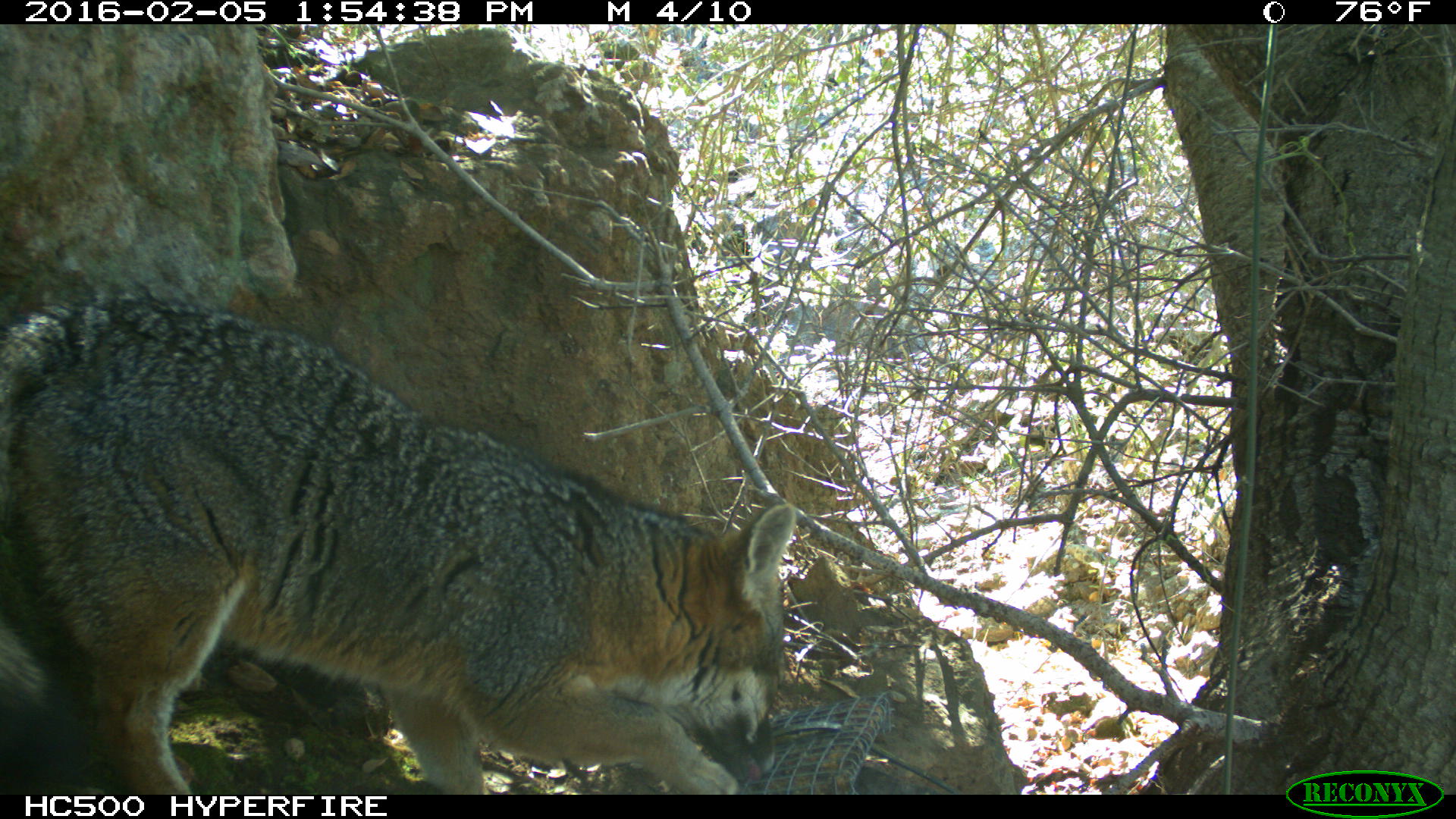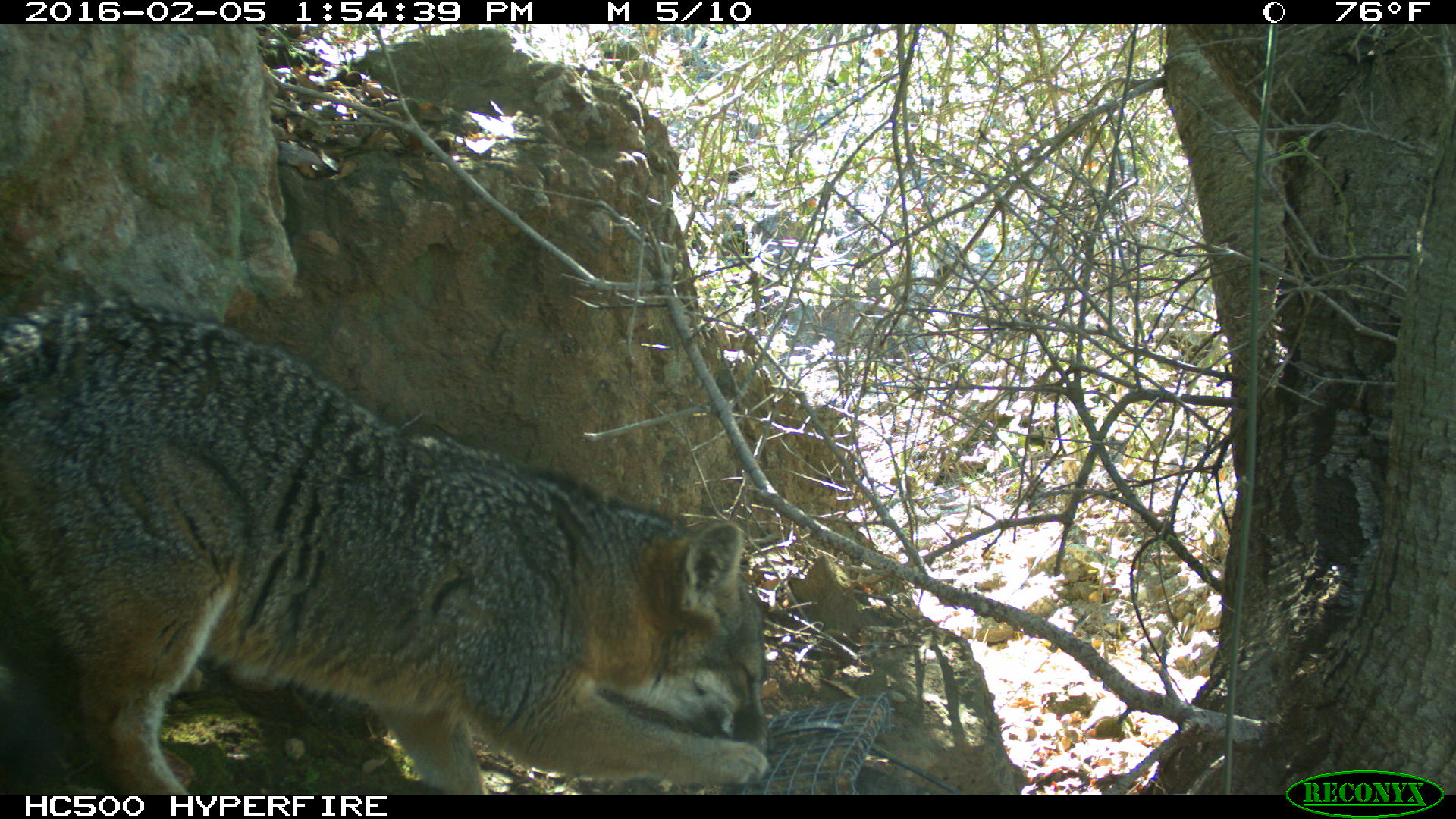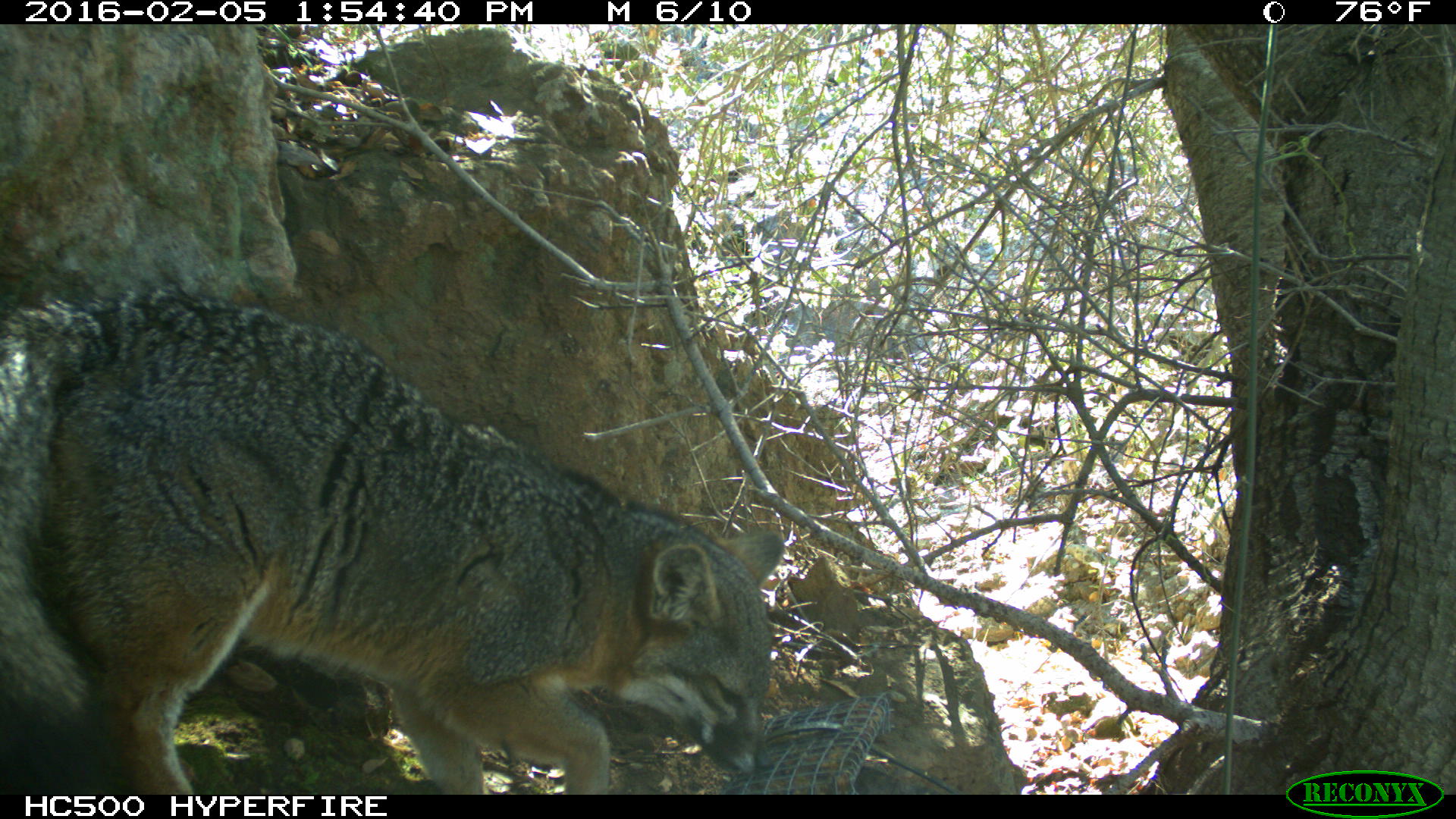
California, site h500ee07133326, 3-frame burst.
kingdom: Animalia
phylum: Chordata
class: Mammalia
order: Carnivora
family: Canidae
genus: Urocyon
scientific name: Urocyon littoralis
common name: island fox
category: fox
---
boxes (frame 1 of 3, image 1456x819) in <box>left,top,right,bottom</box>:
fox: <box>0,288,795,794</box>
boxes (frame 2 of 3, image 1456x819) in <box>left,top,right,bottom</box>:
fox: <box>0,297,777,793</box>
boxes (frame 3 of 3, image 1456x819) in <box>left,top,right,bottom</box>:
fox: <box>0,287,783,794</box>